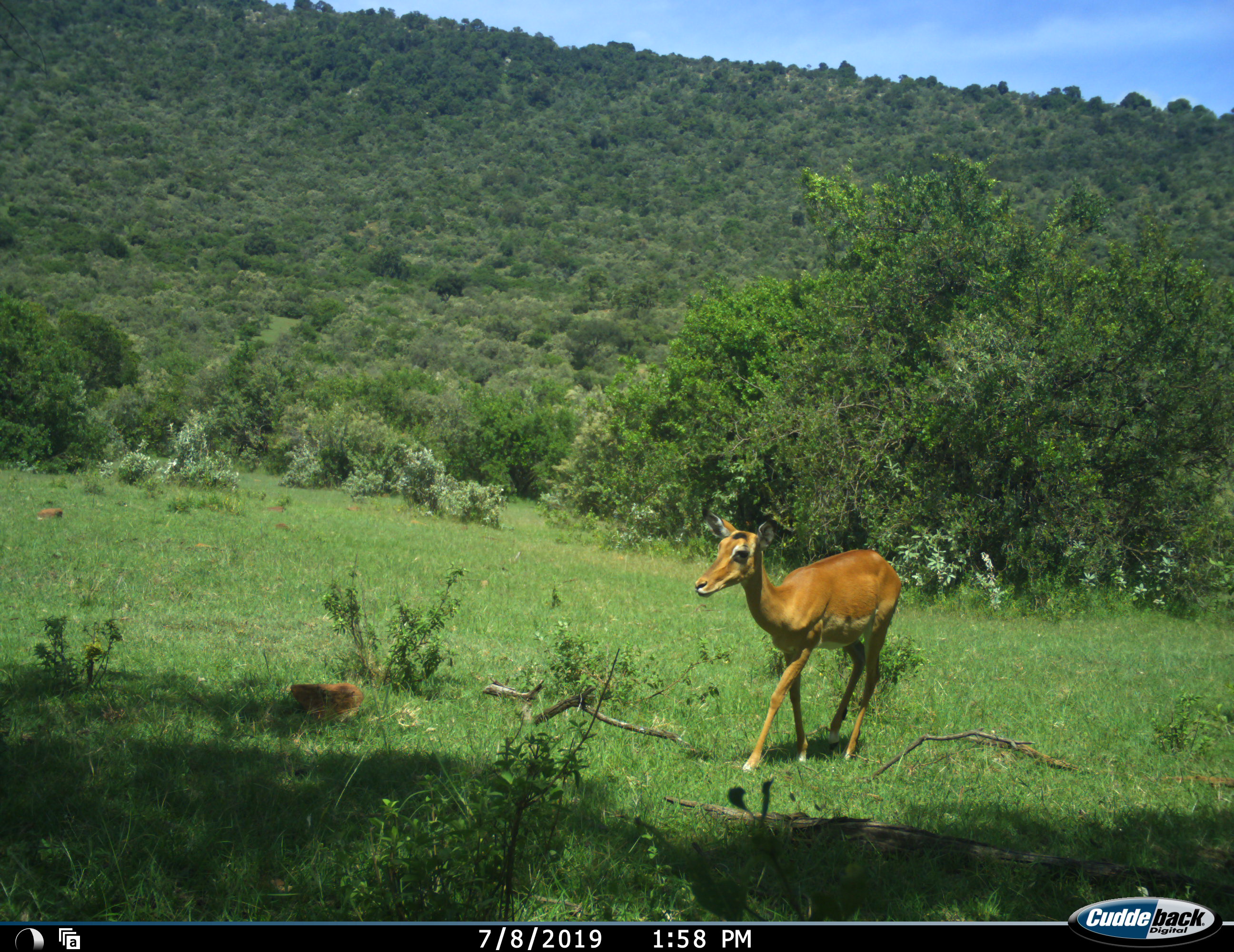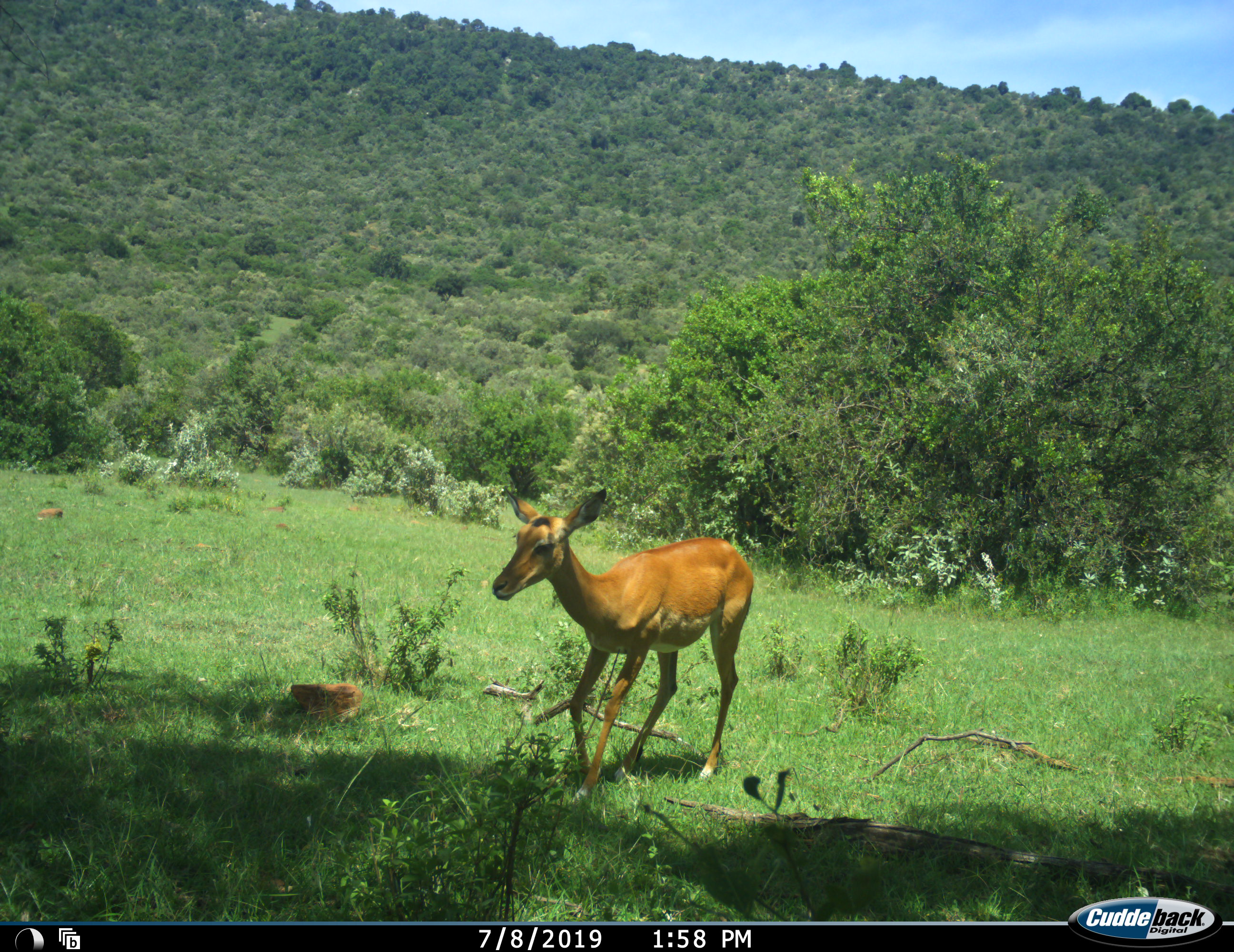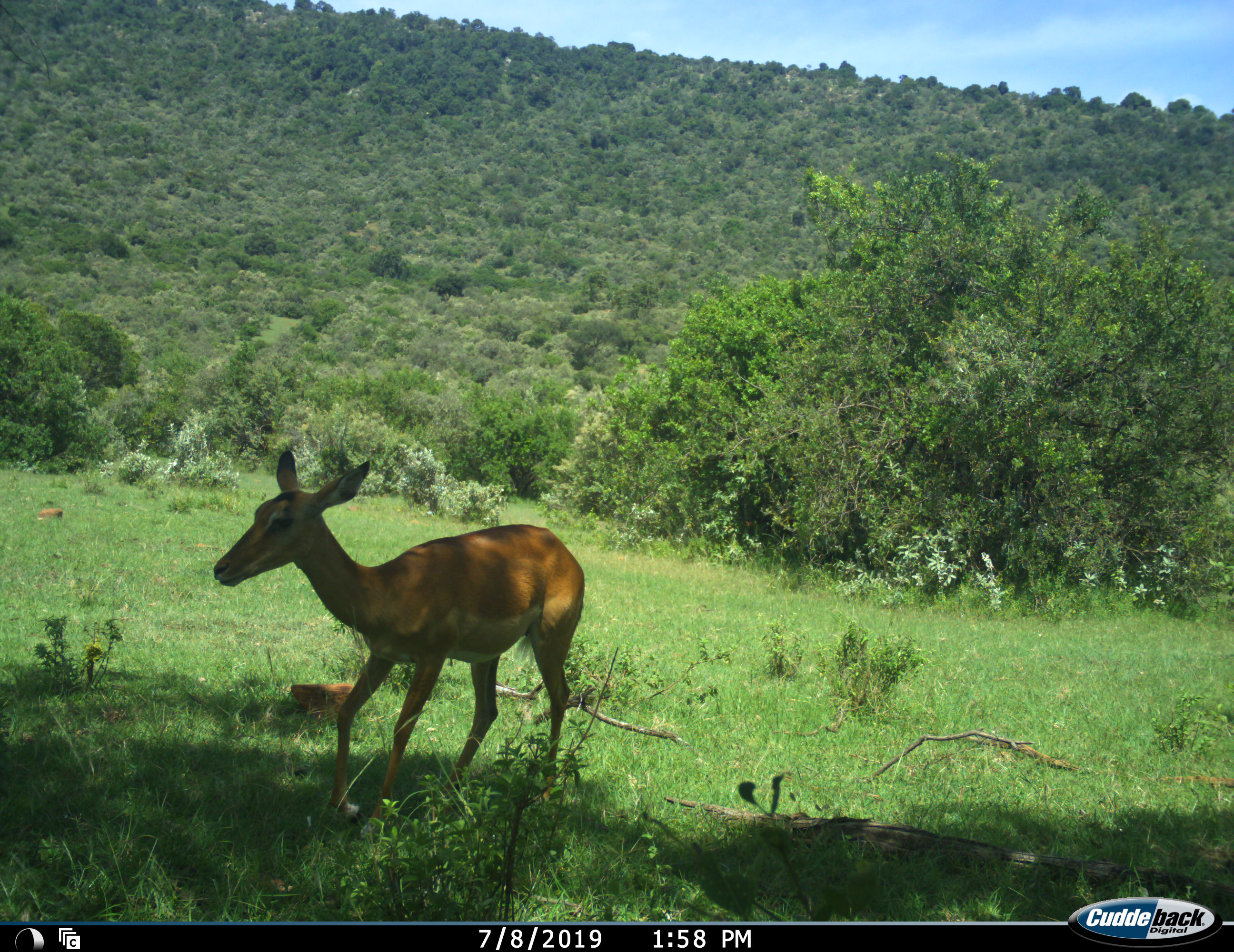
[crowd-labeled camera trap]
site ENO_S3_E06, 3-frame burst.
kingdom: Animalia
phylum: Chordata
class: Mammalia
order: Artiodactyla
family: Bovidae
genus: Aepyceros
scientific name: Aepyceros melampus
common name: impala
Impala (Aepyceros melampus), count 1. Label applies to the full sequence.